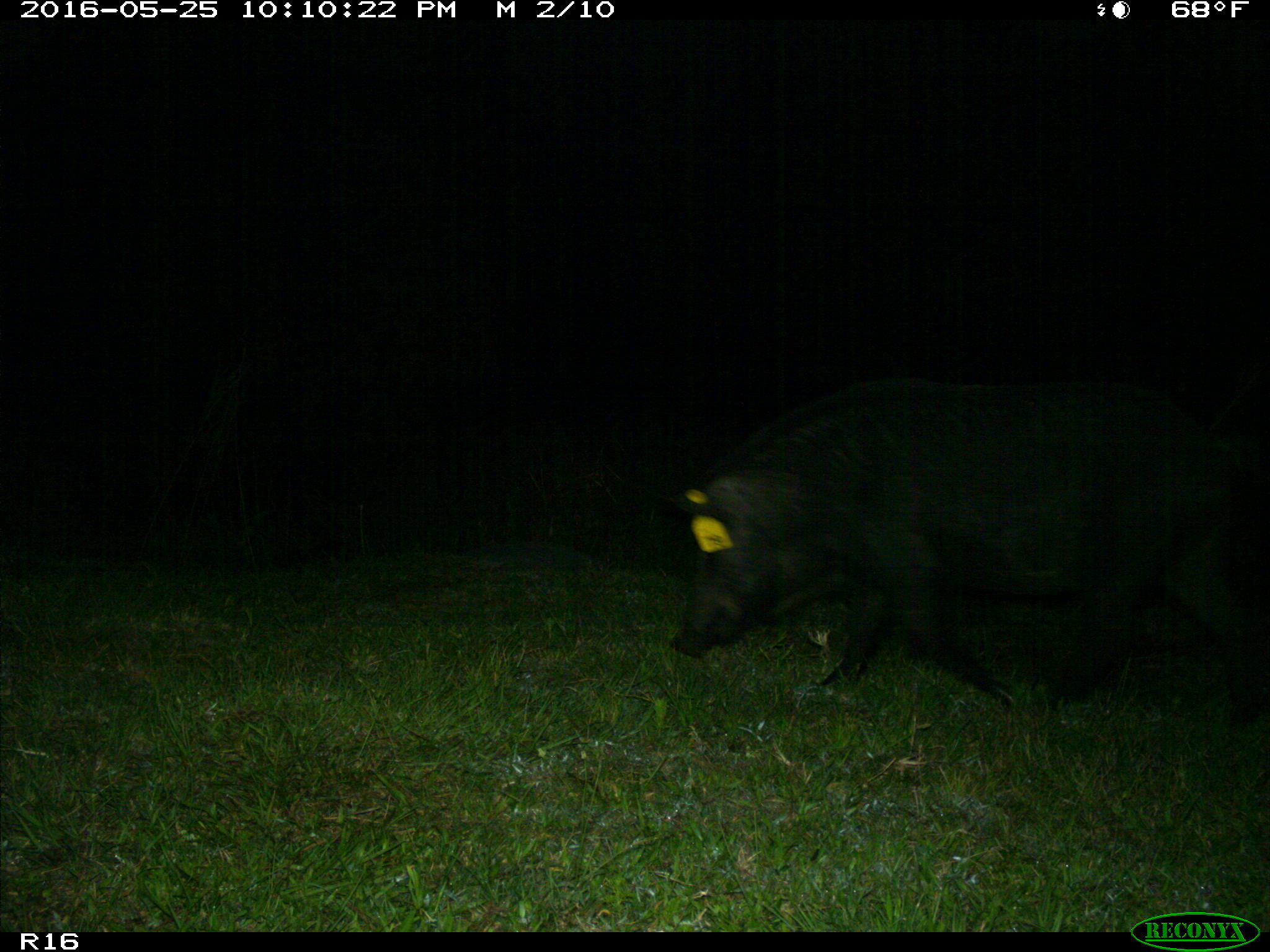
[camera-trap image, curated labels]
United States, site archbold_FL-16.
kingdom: Animalia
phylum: Chordata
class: Mammalia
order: Artiodactyla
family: Suidae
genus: Sus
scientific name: Sus scrofa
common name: wild boar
Sus scrofa (wild boar).